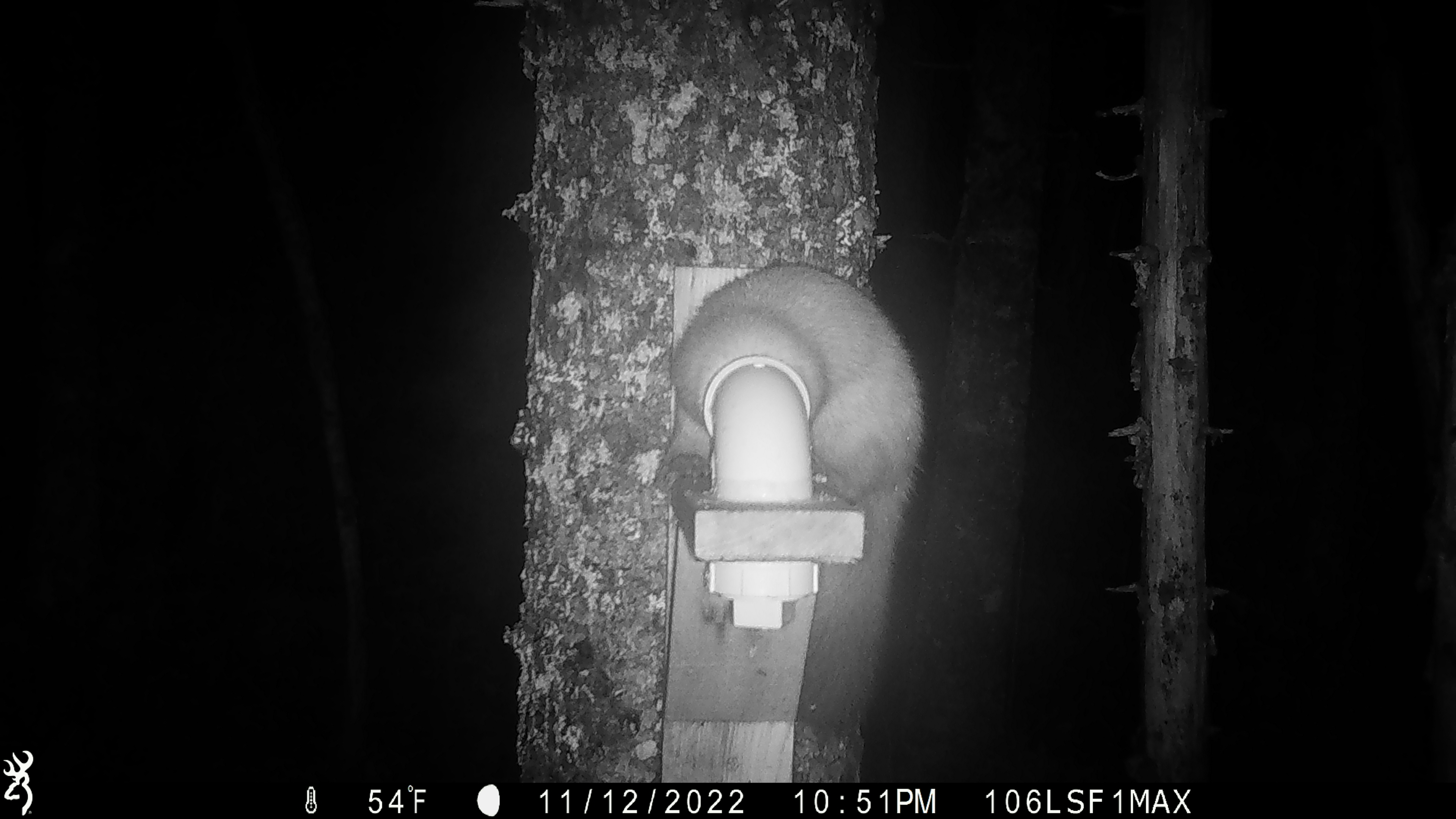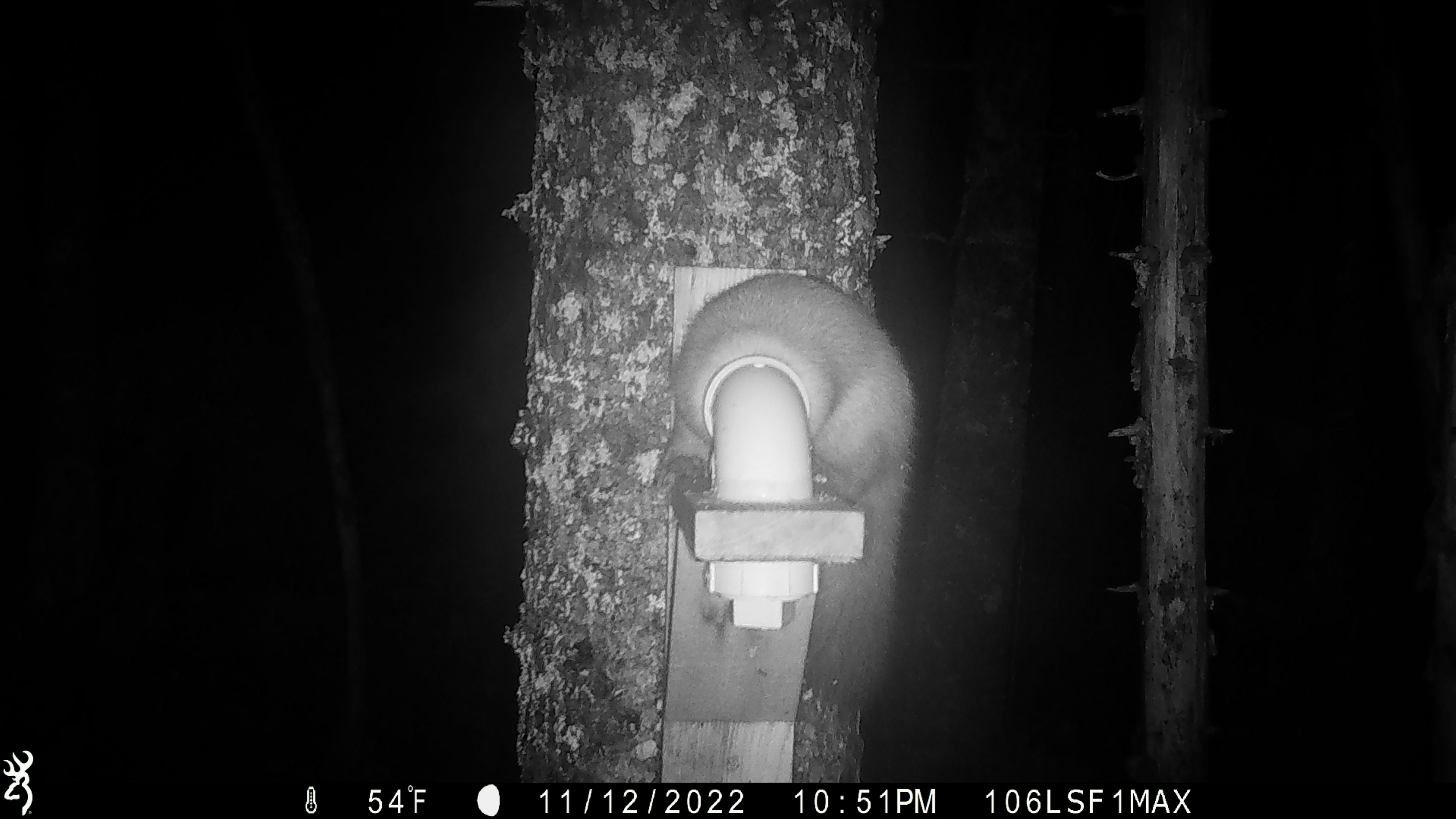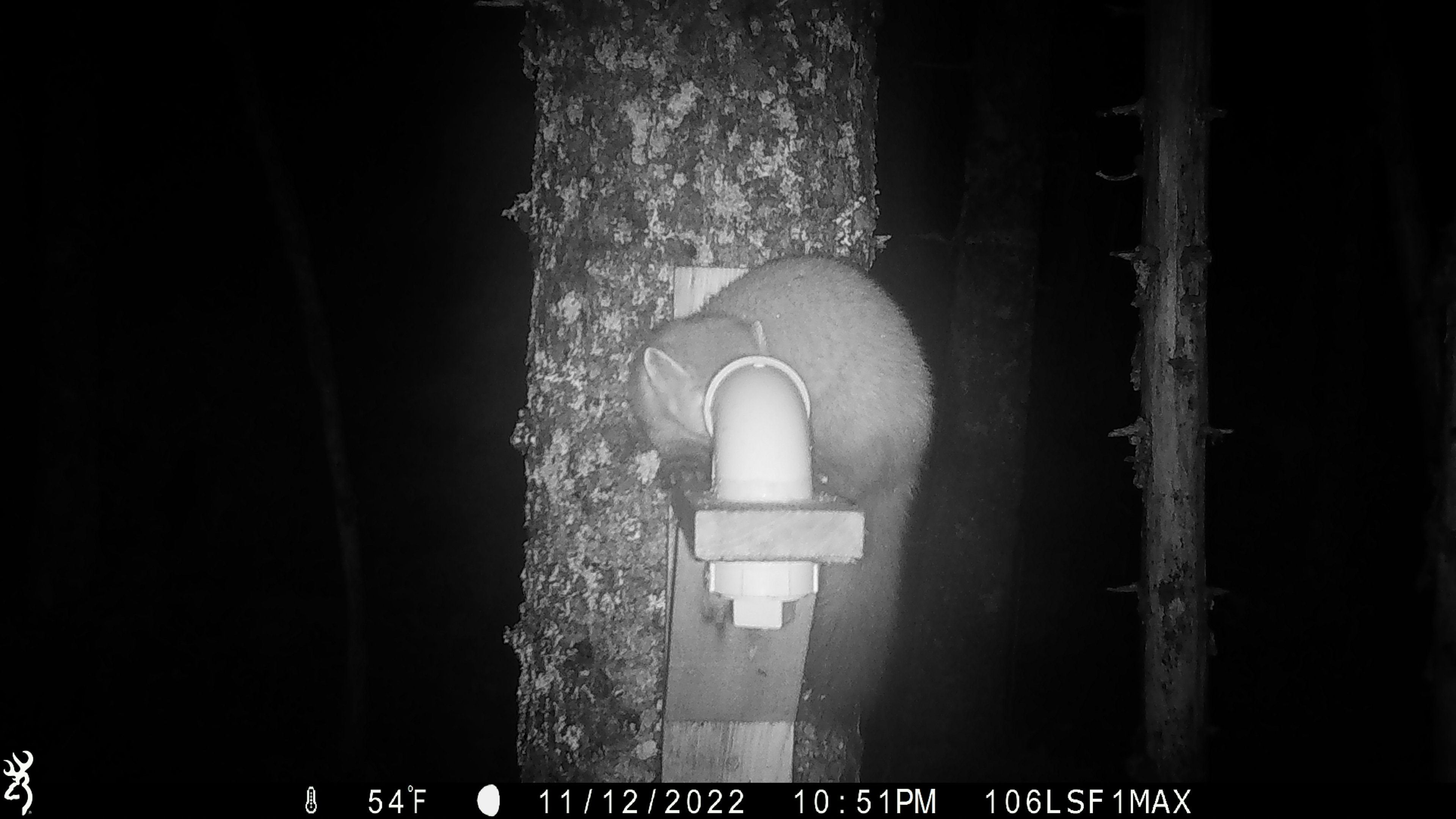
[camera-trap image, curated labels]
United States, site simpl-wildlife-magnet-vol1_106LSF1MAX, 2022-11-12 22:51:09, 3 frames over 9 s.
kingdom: Animalia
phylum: Chordata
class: Mammalia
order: Carnivora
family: Mustelidae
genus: Martes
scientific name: Martes americana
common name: american marten